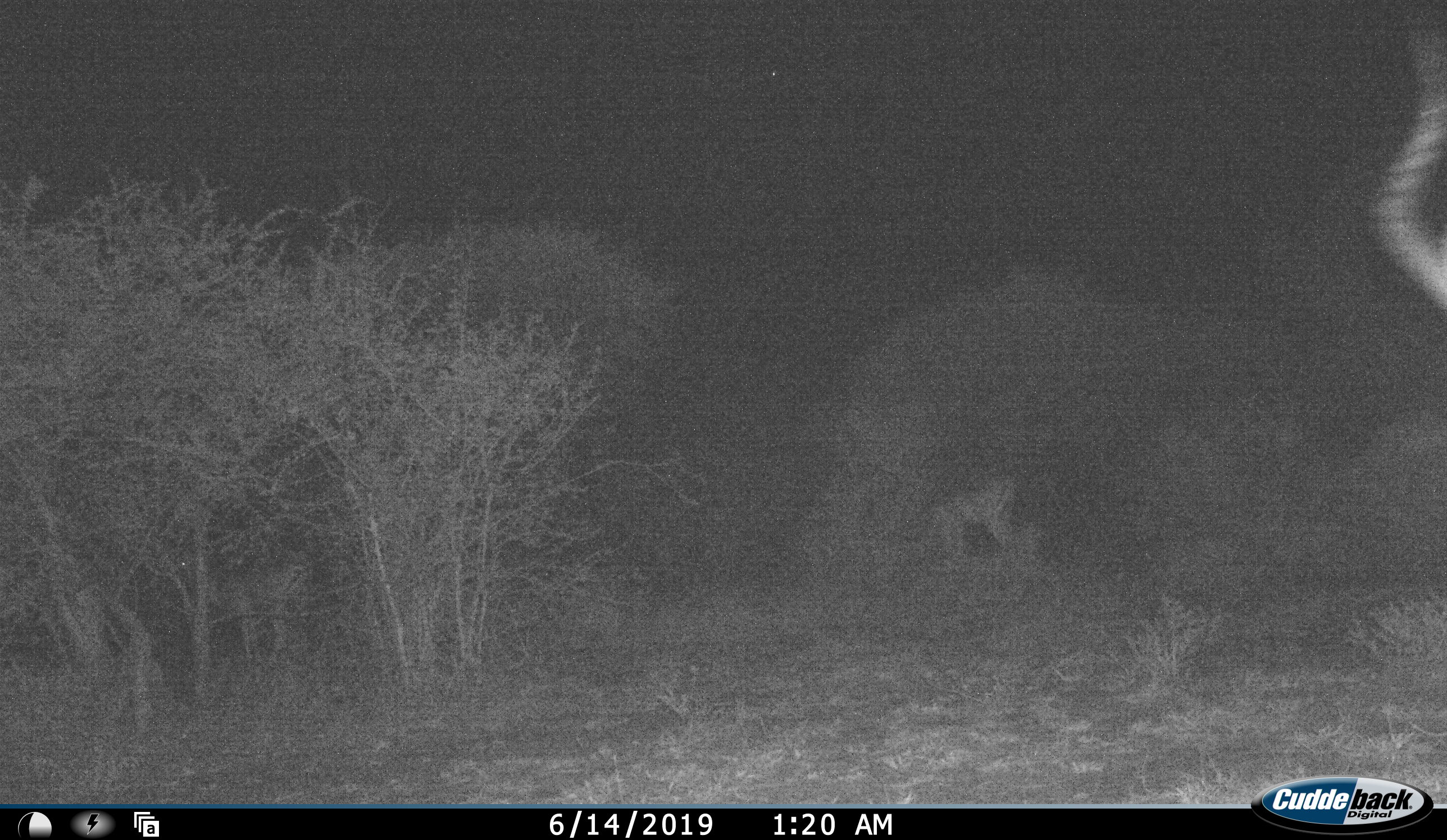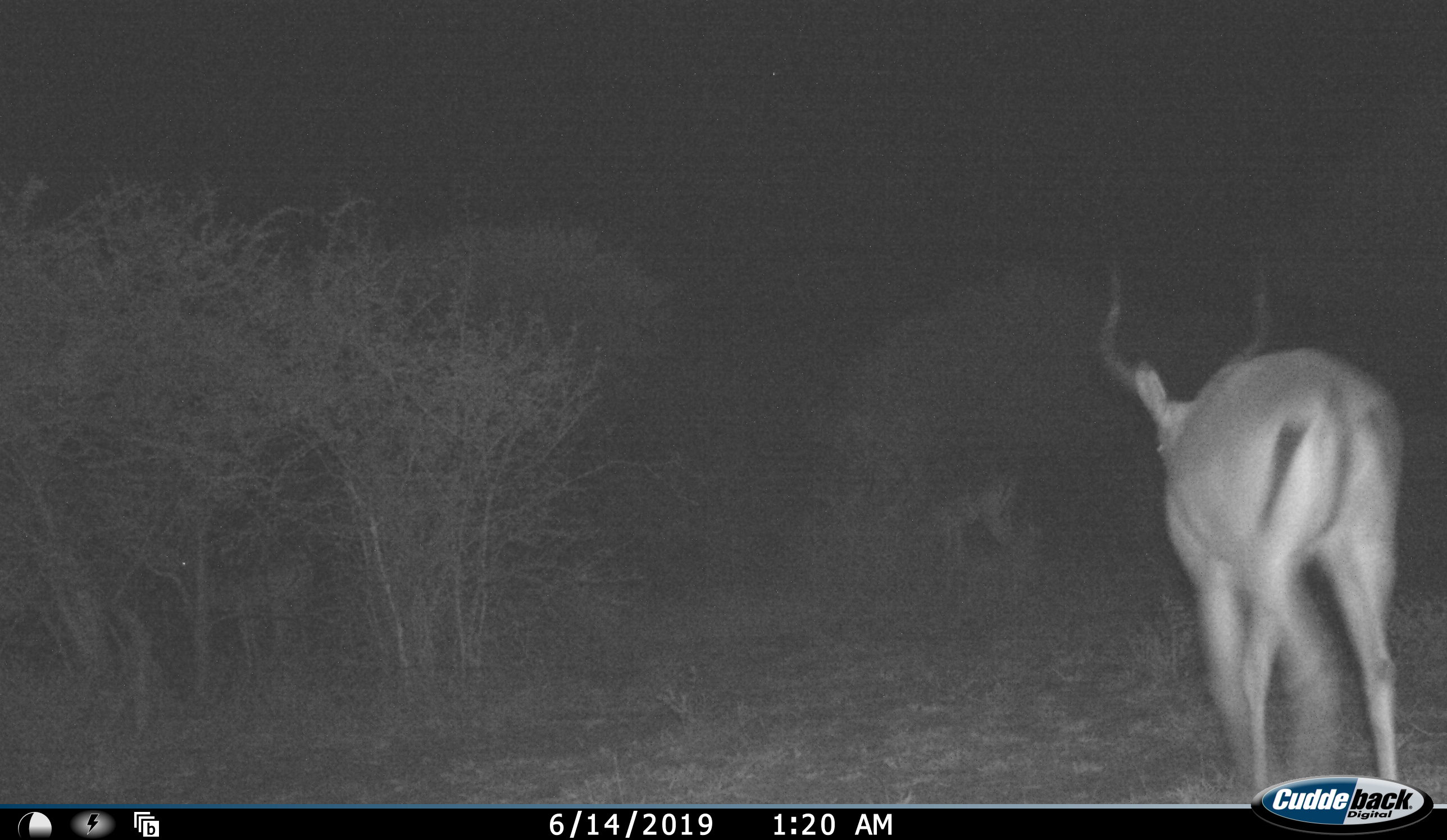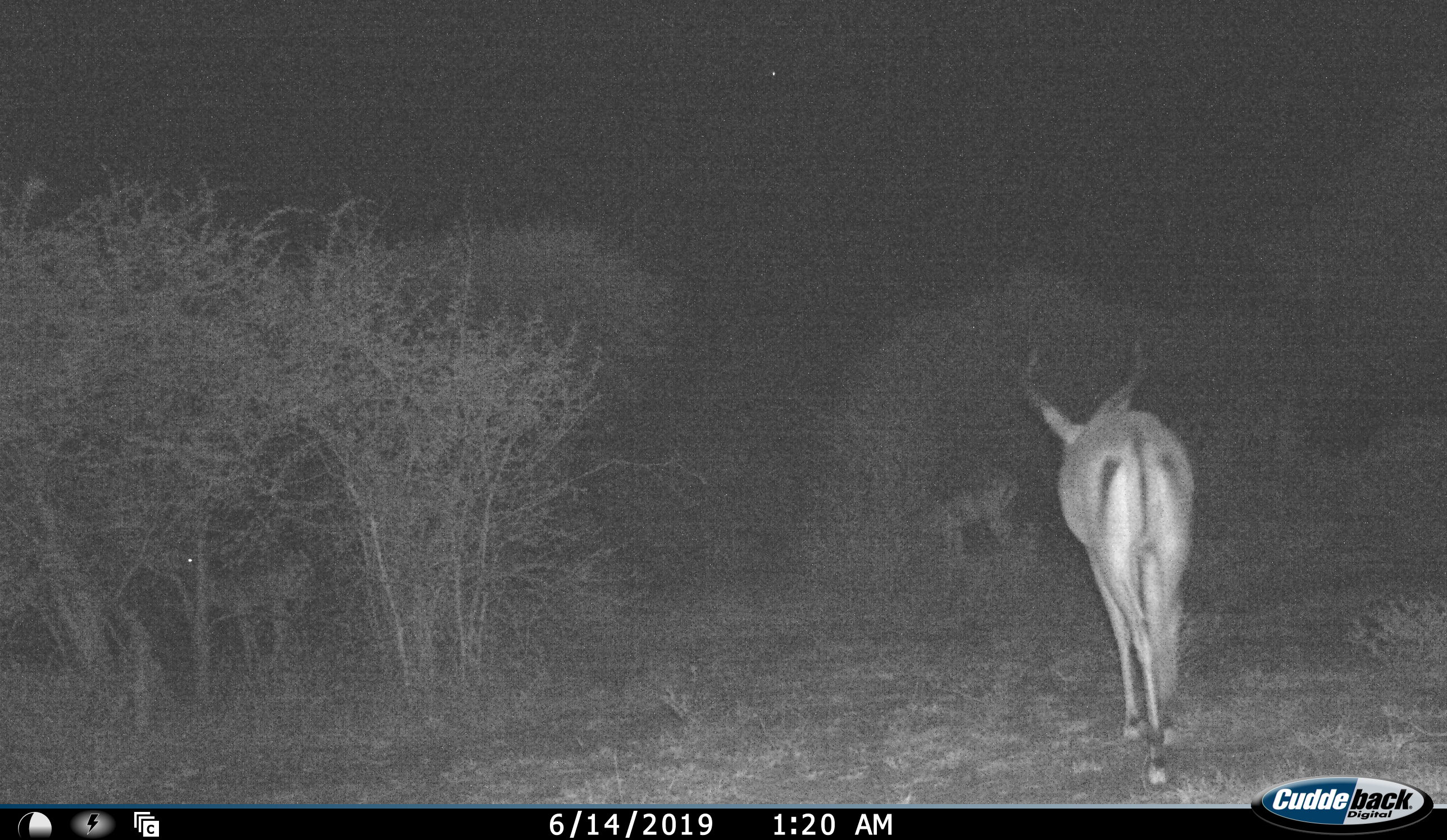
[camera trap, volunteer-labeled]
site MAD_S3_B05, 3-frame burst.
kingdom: Animalia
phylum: Chordata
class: Mammalia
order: Artiodactyla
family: Bovidae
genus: Aepyceros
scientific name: Aepyceros melampus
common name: impala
Impala (Aepyceros melampus), count 1. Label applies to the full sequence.